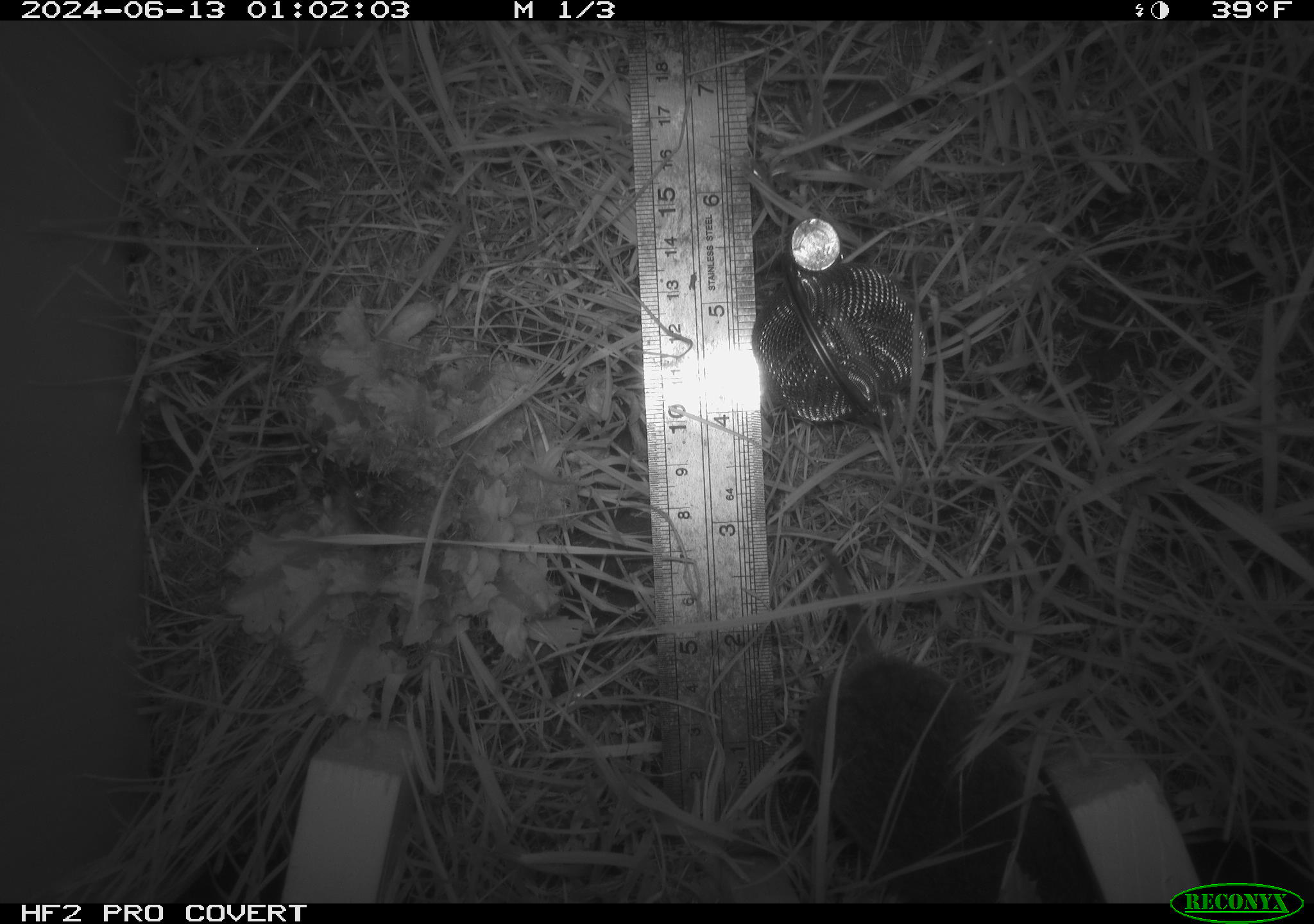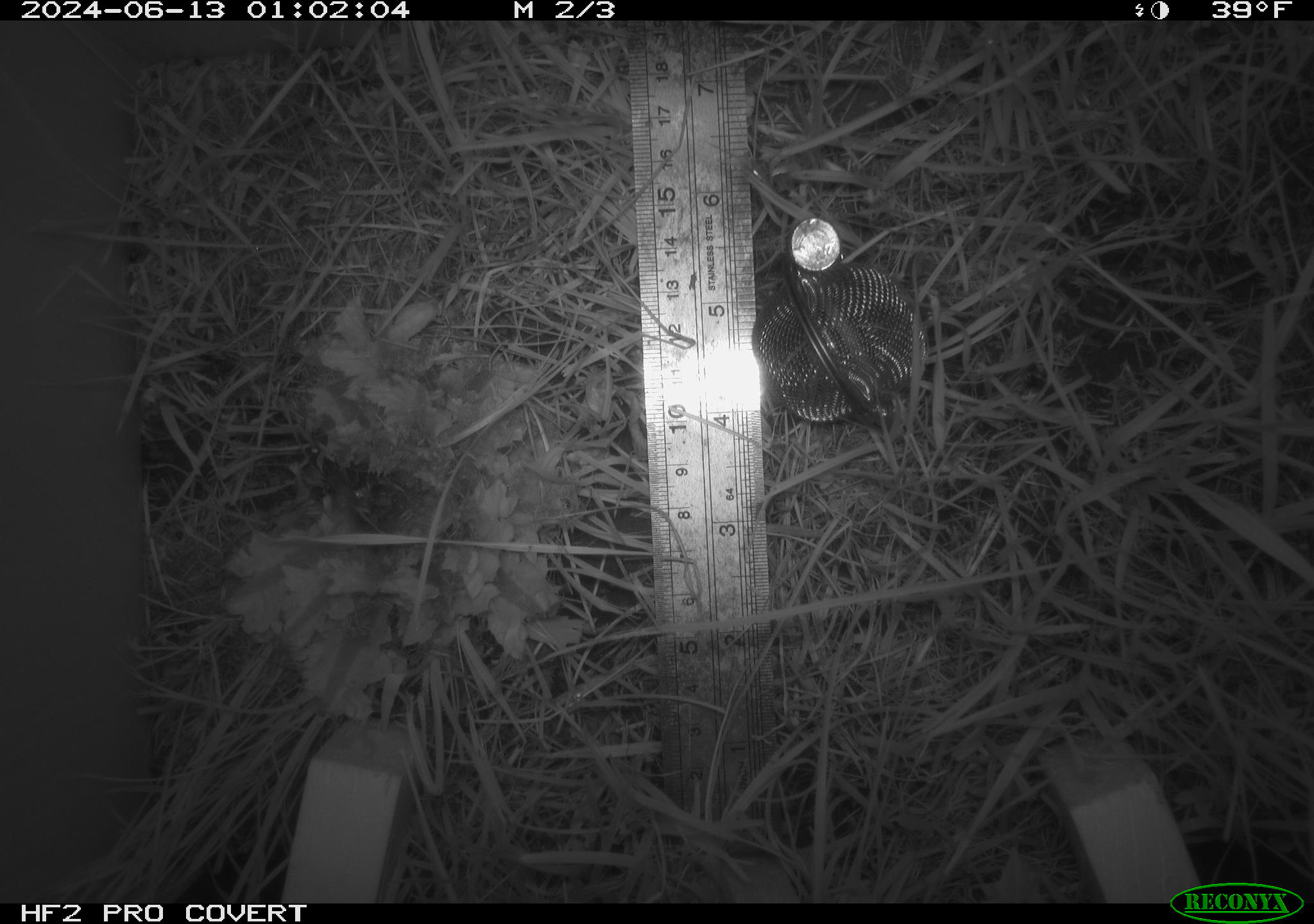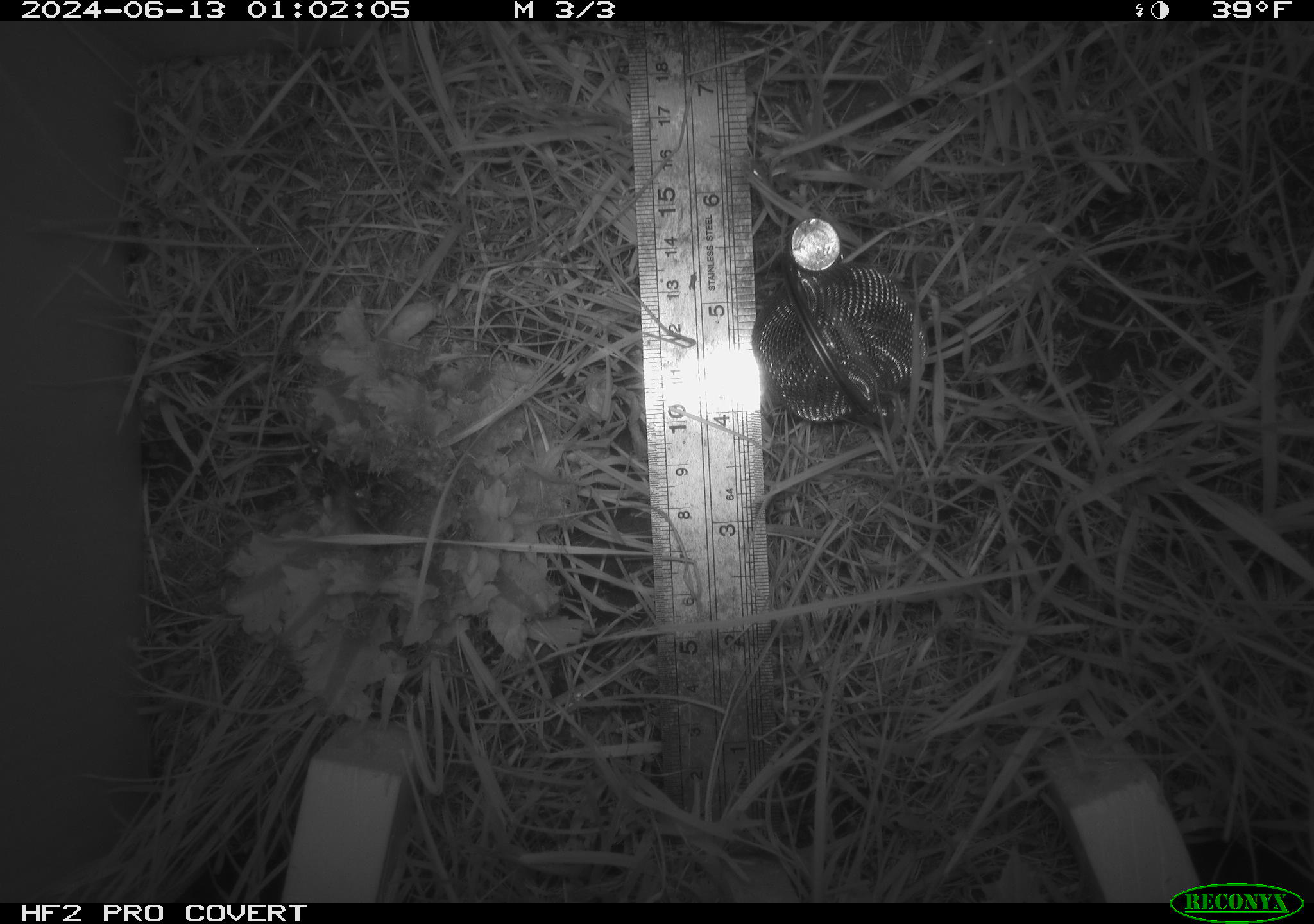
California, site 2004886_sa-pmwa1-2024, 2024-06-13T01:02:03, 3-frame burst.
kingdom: Animalia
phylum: Chordata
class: Mammalia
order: Rodentia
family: Cricetidae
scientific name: Arvicolinae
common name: voles, lemmings, and muskrats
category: arvicolinae subfamily